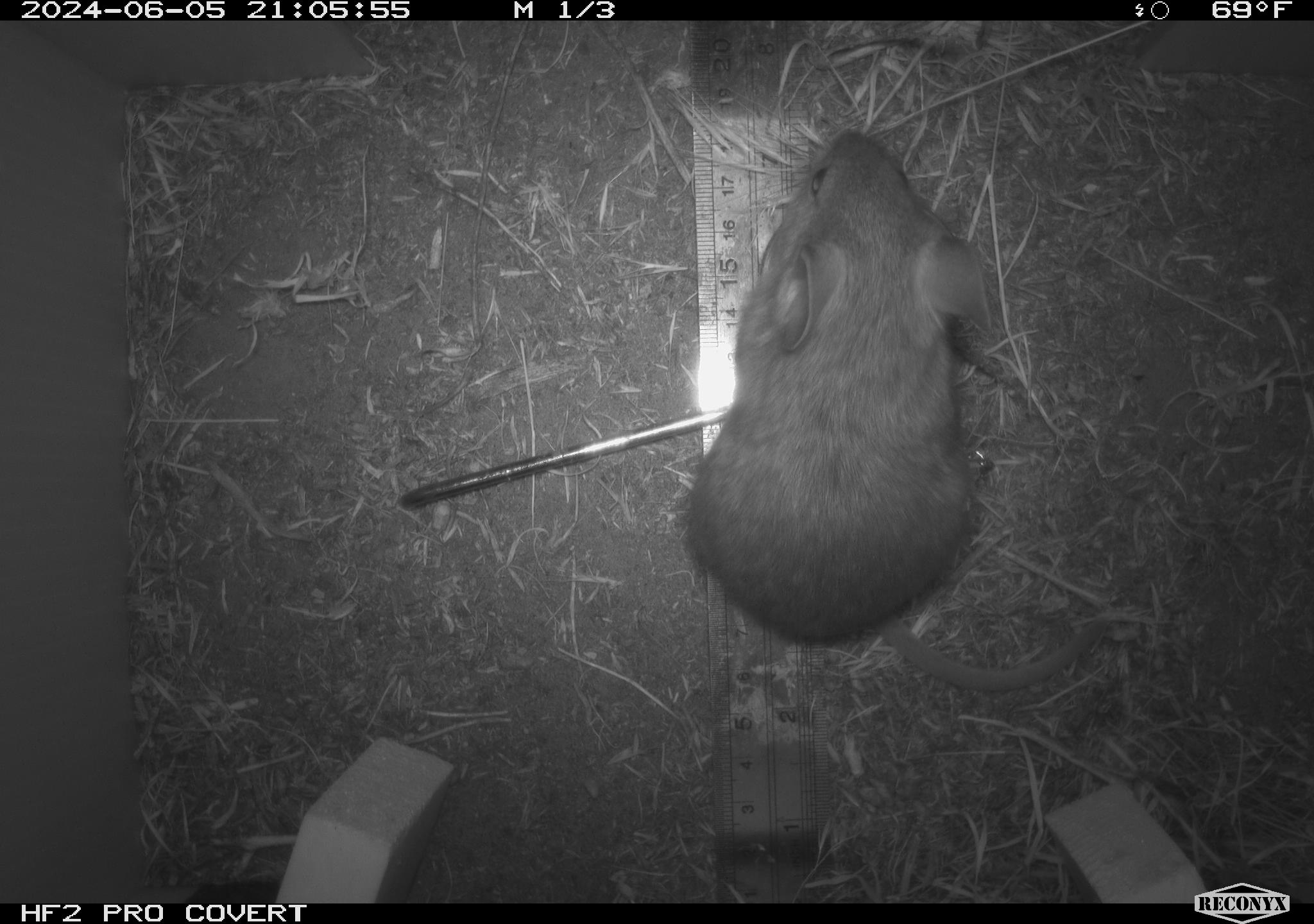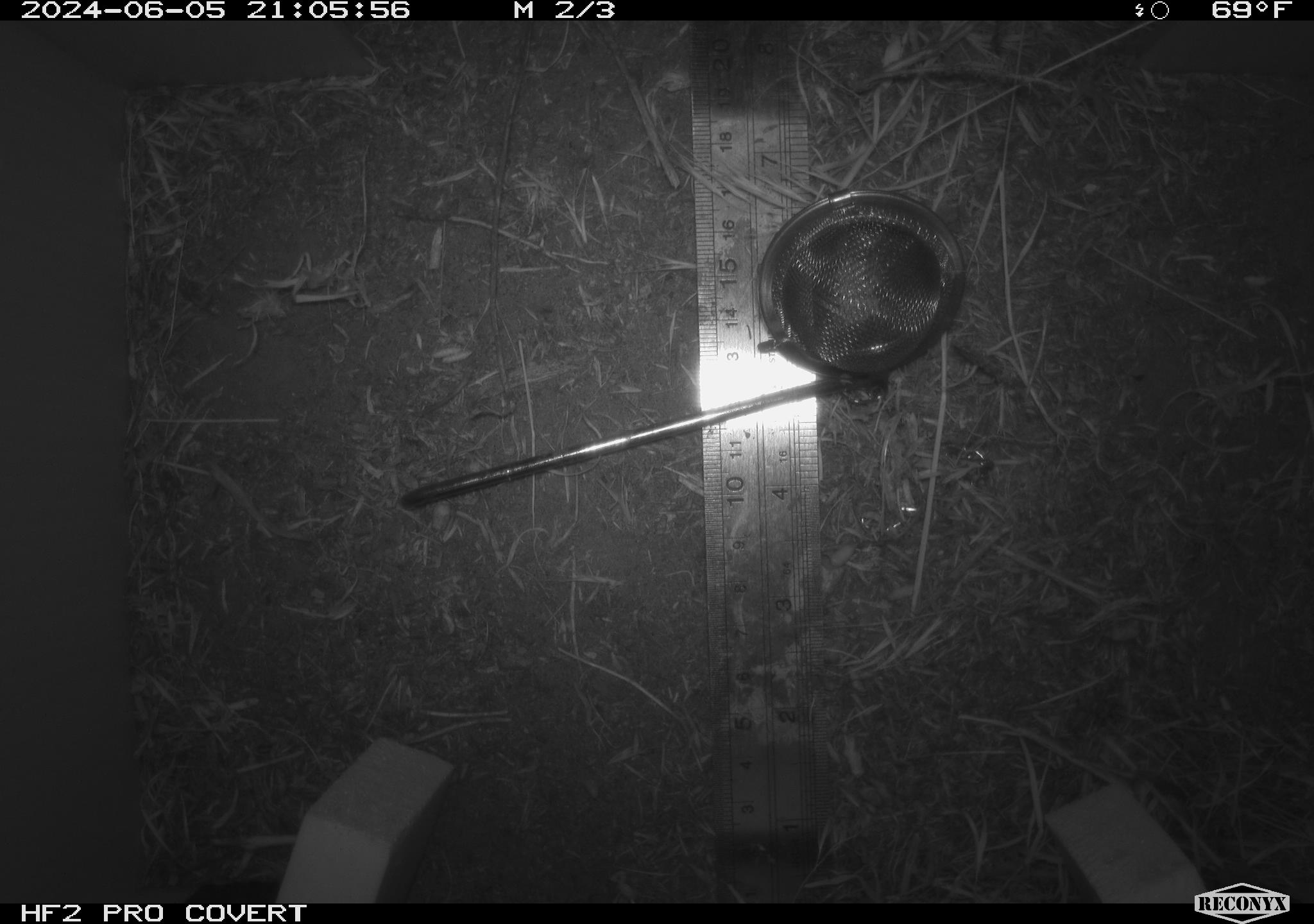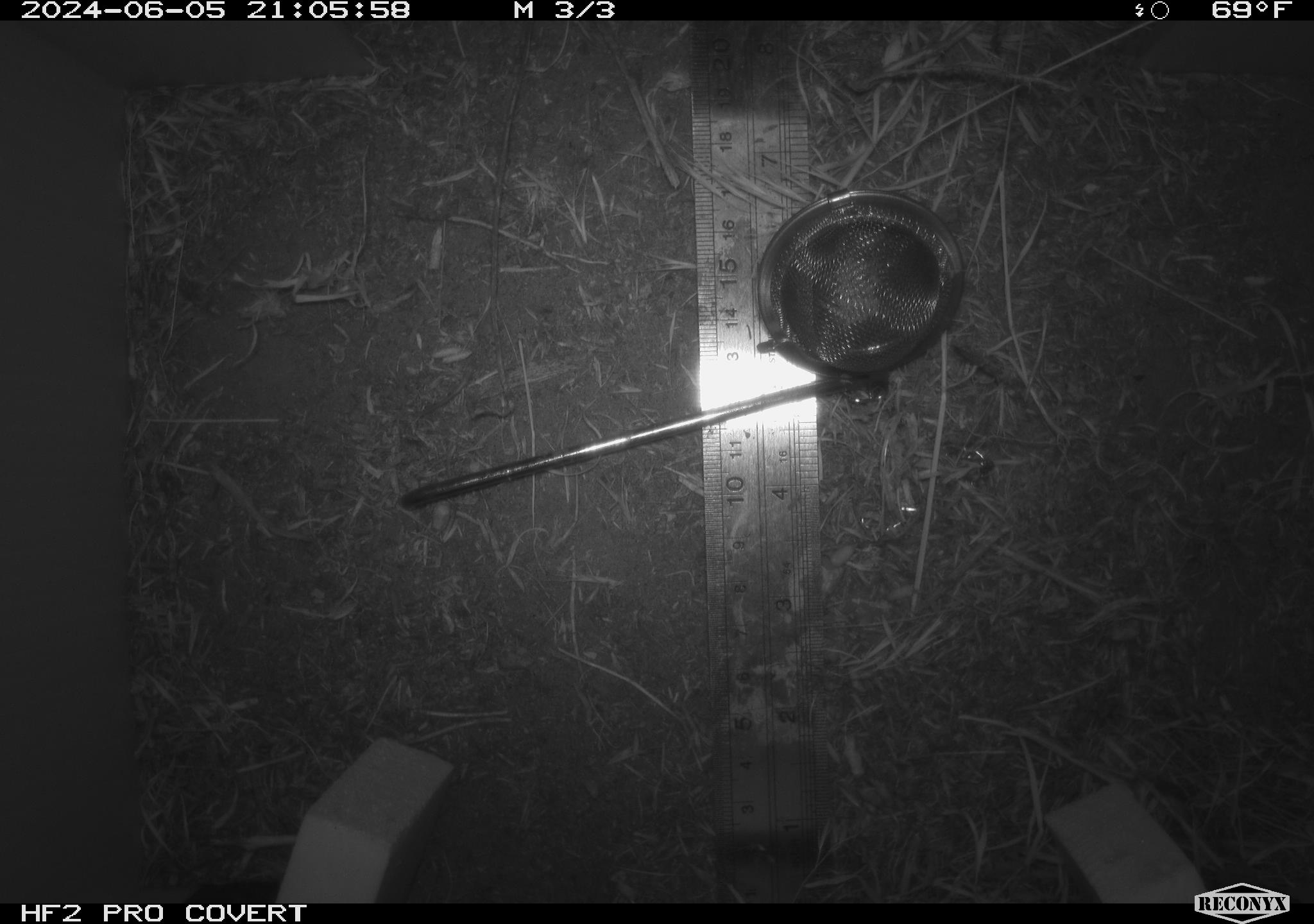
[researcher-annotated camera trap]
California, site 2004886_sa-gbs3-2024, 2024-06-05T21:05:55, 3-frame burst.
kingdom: Animalia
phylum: Chordata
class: Mammalia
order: Rodentia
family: Cricetidae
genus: Neotoma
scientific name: Neotoma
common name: pack rat or woodrat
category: neotoma species